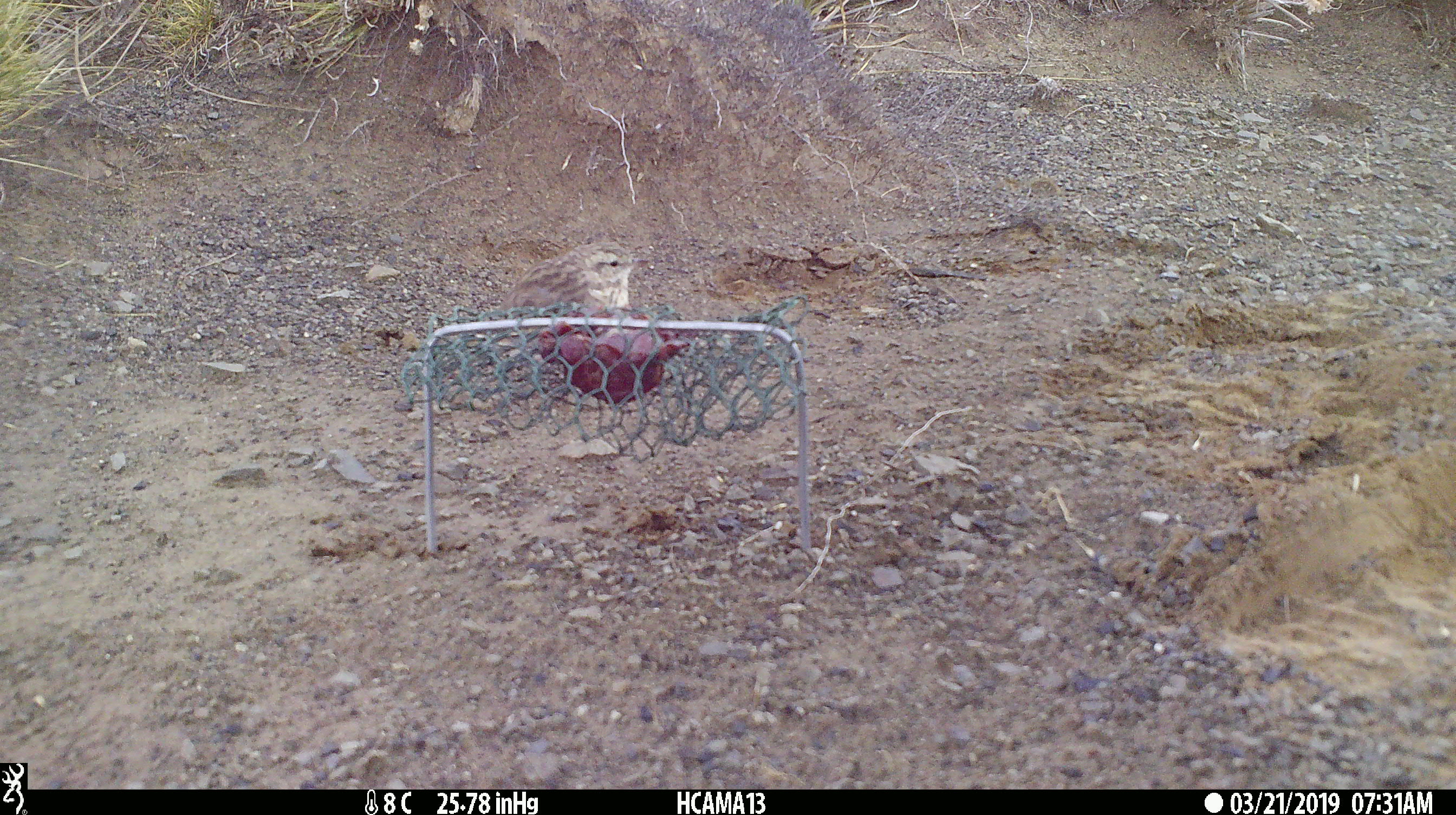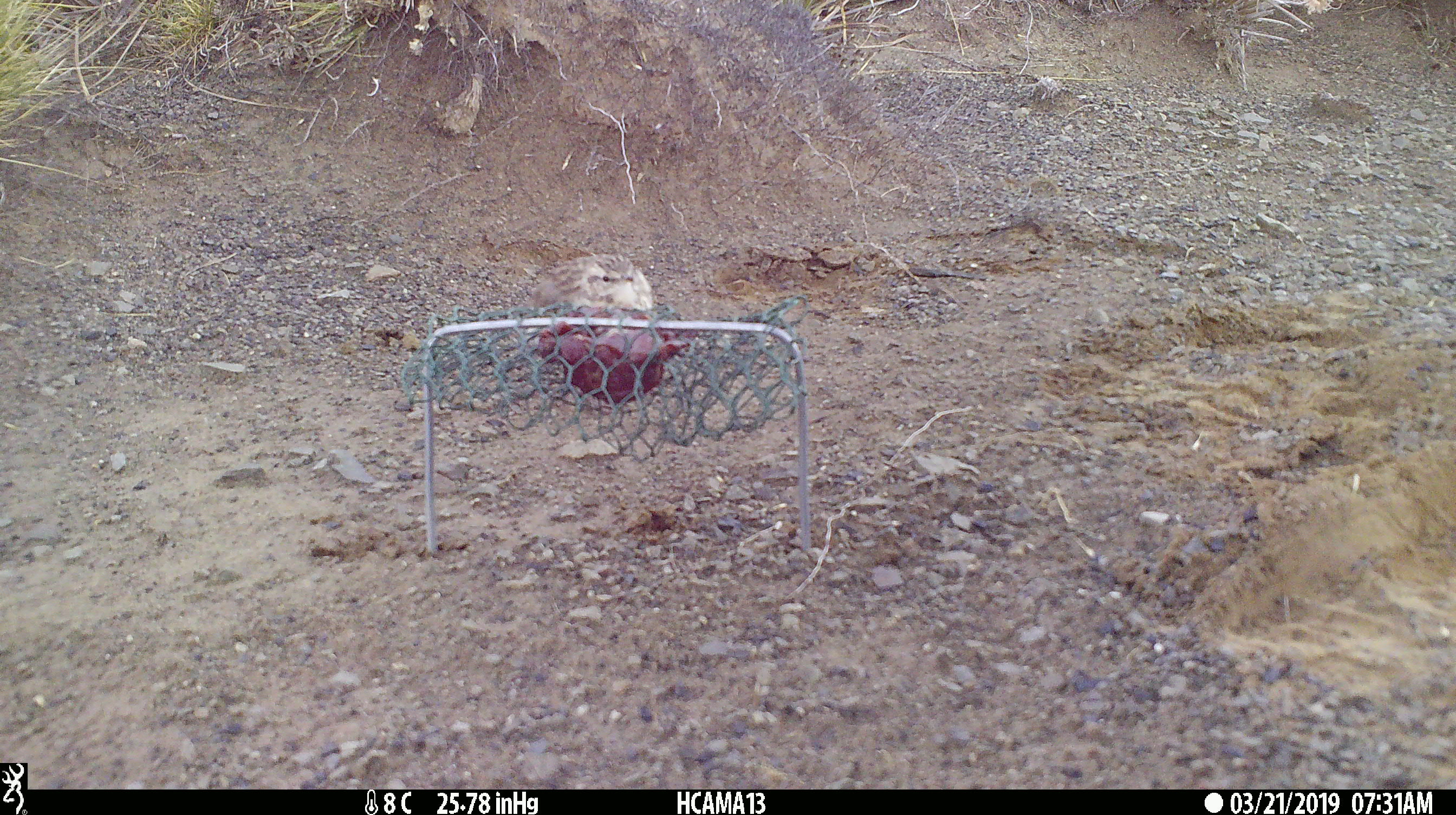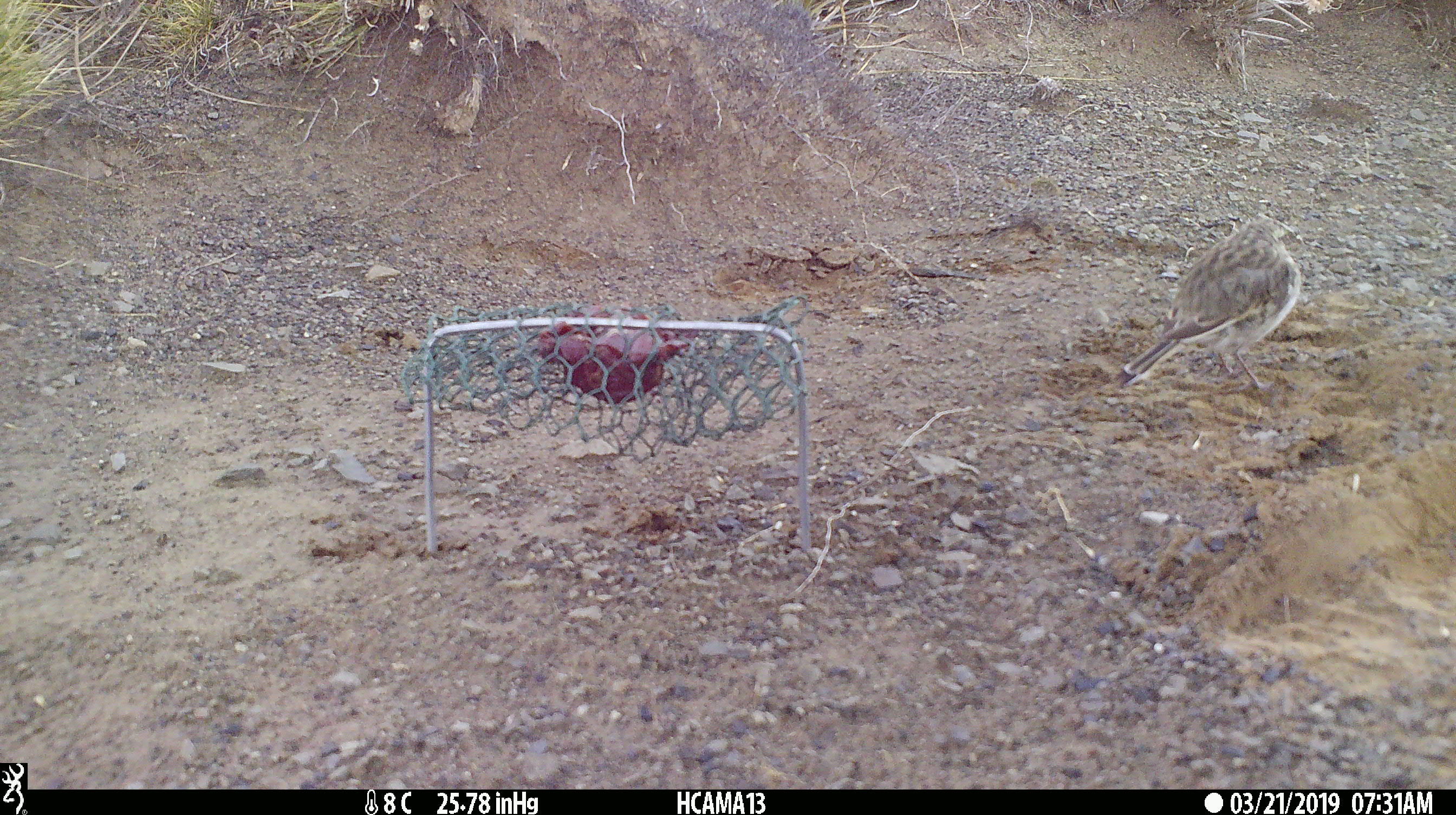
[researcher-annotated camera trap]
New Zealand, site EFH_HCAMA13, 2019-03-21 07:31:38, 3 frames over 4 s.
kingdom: Animalia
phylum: Chordata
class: Aves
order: Passeriformes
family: Motacillidae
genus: Anthus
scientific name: Anthus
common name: pipit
Pipit (Anthus).